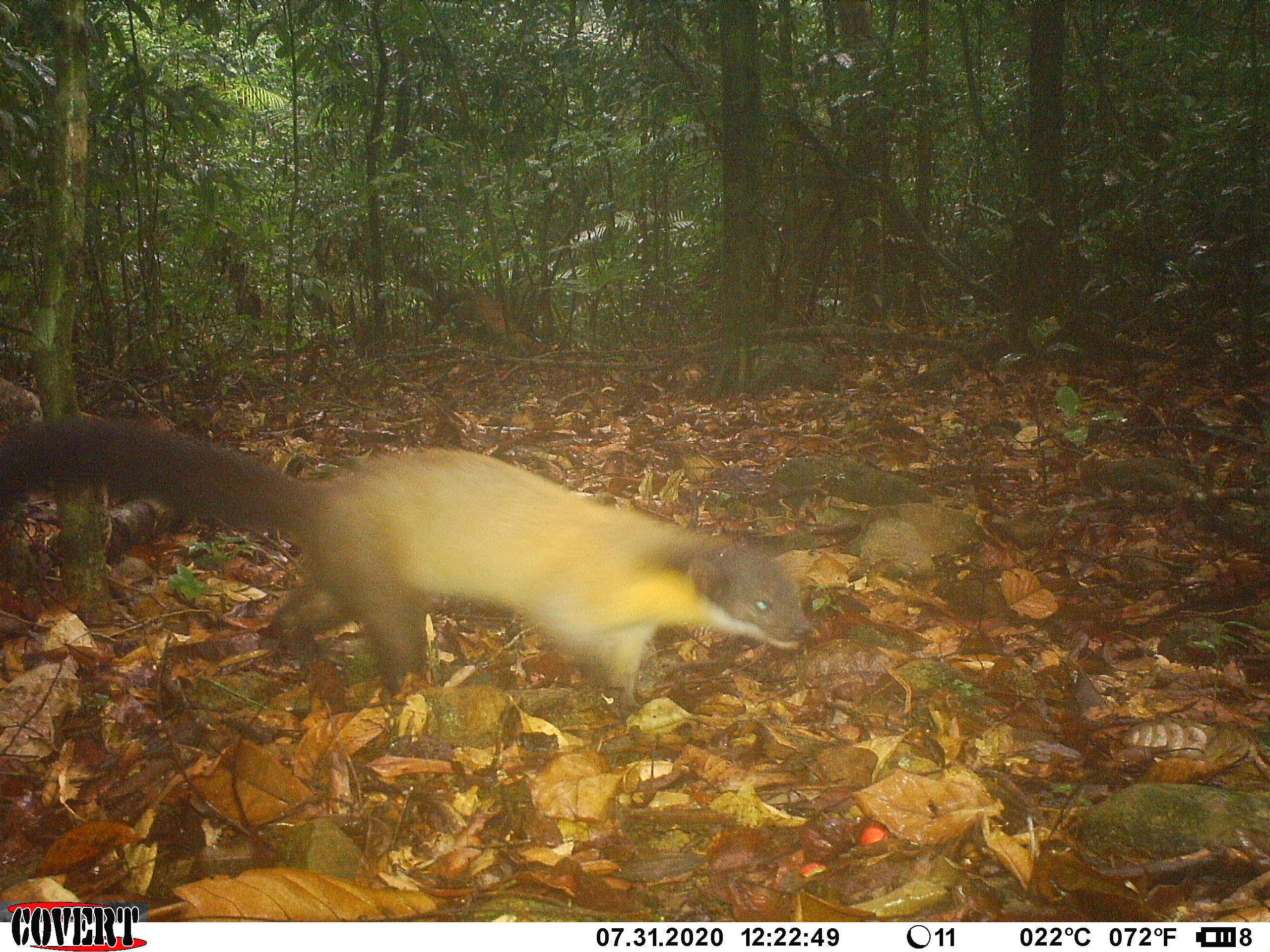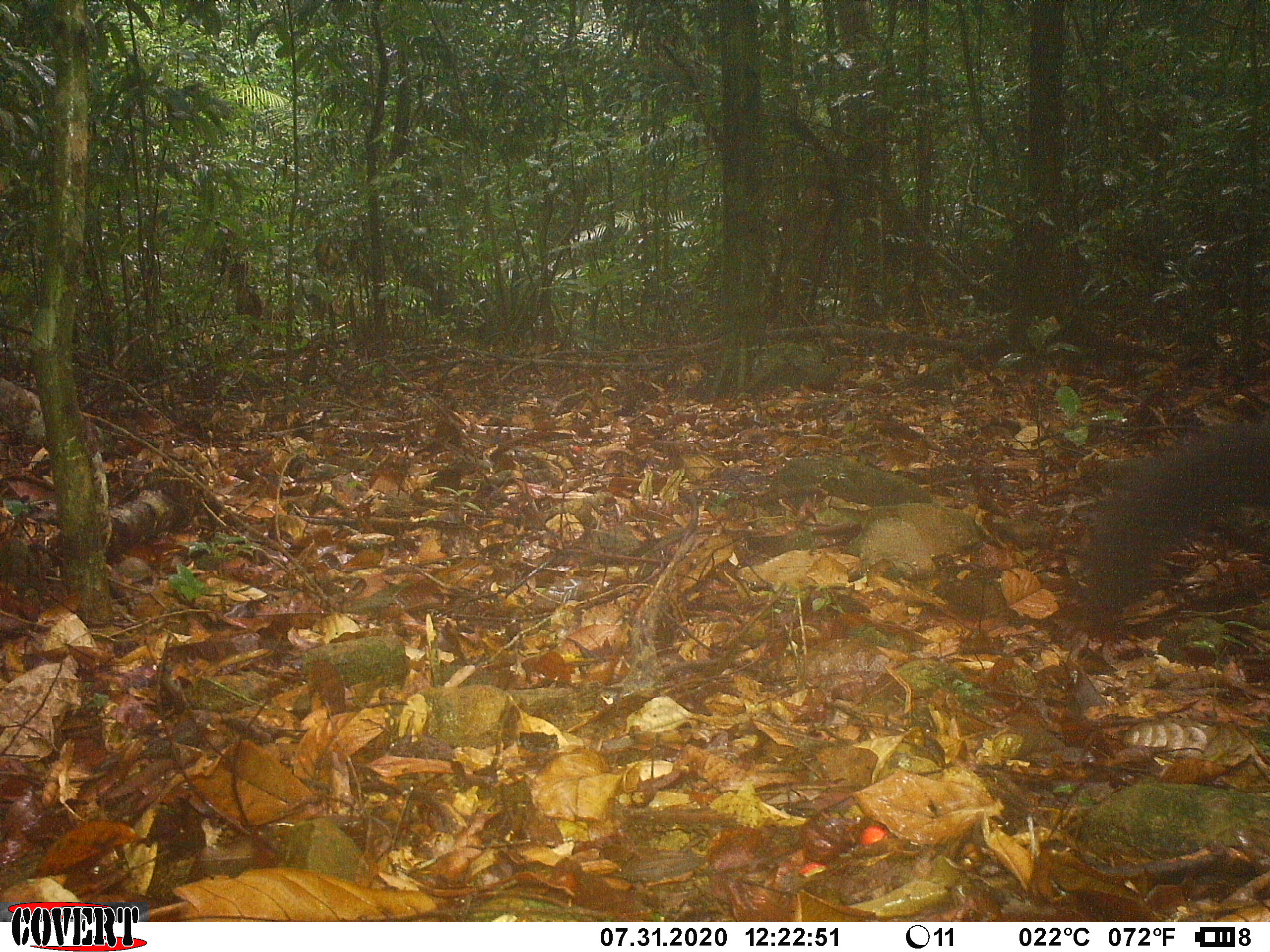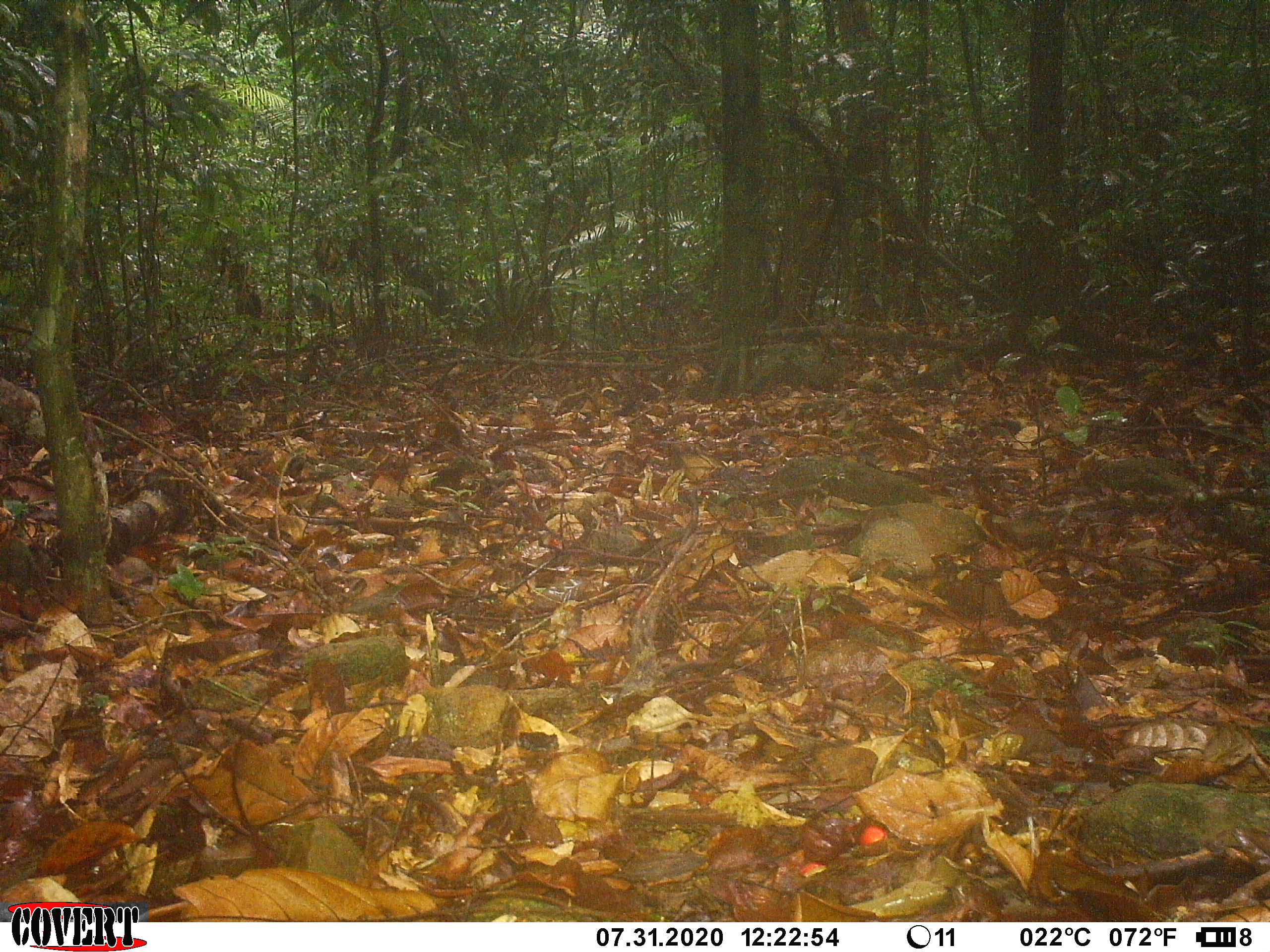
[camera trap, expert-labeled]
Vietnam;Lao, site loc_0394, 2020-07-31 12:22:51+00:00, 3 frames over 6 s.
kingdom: Animalia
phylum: Chordata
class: Mammalia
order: Carnivora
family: Mustelidae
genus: Martes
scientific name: Martes flavigula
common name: yellow-throated marten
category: yellow throated marten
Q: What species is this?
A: Yellow throated marten (yellow-throated marten) (Martes flavigula).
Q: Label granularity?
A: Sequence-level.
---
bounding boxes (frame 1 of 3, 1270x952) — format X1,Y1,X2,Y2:
yellow throated marten: 0,415,815,706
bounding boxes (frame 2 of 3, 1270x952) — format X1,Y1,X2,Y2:
yellow throated marten: 1089,415,1270,650